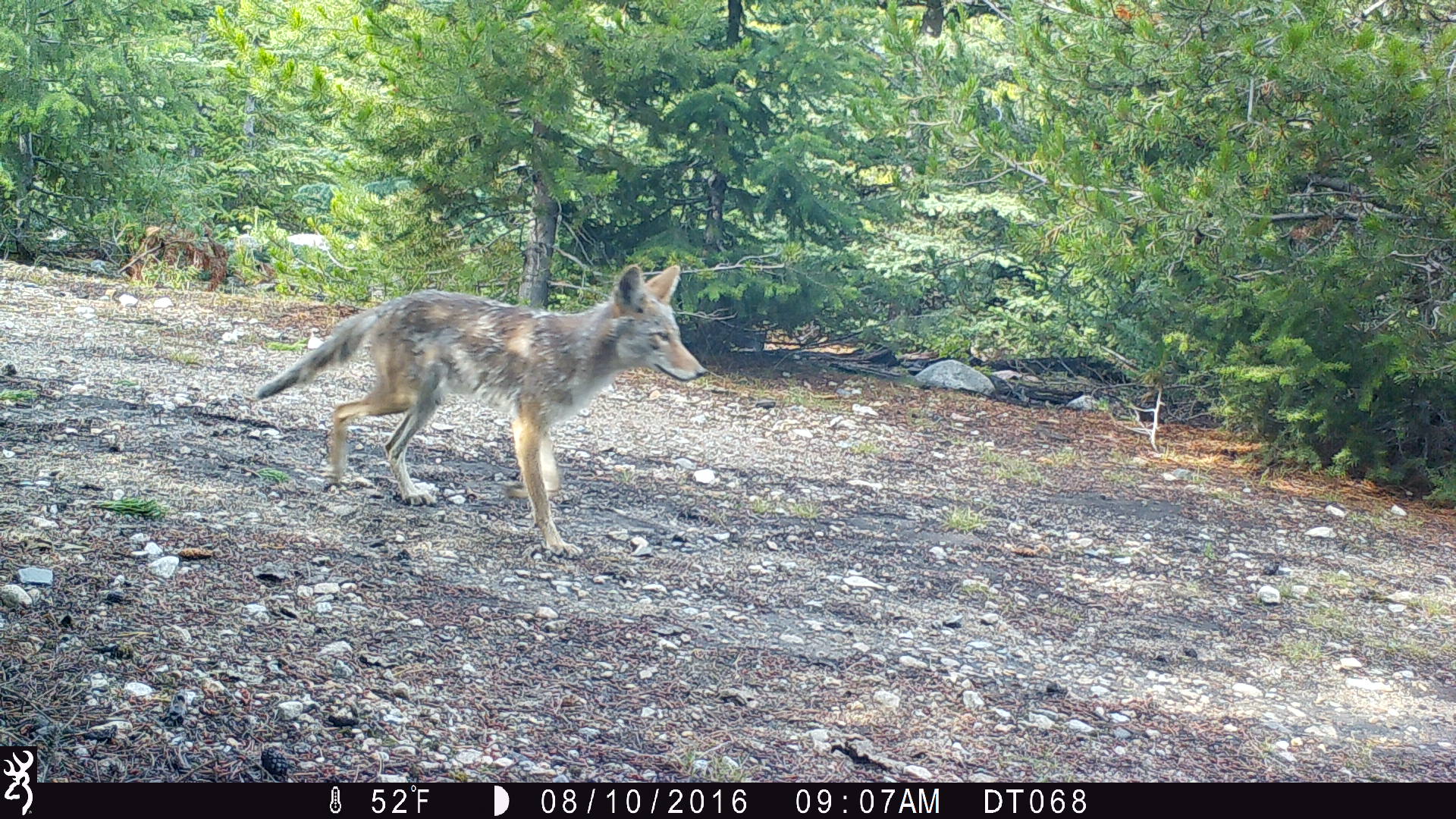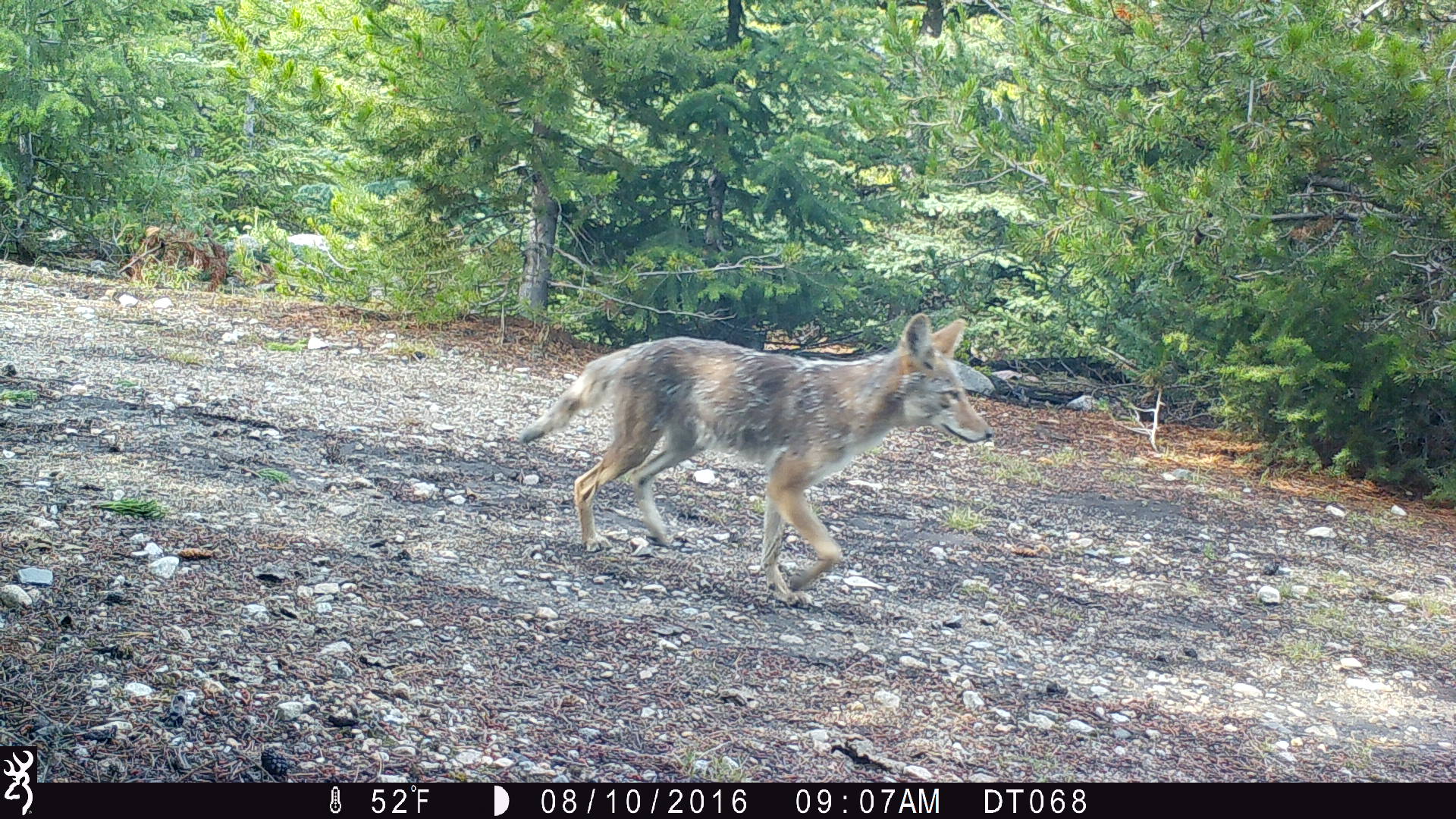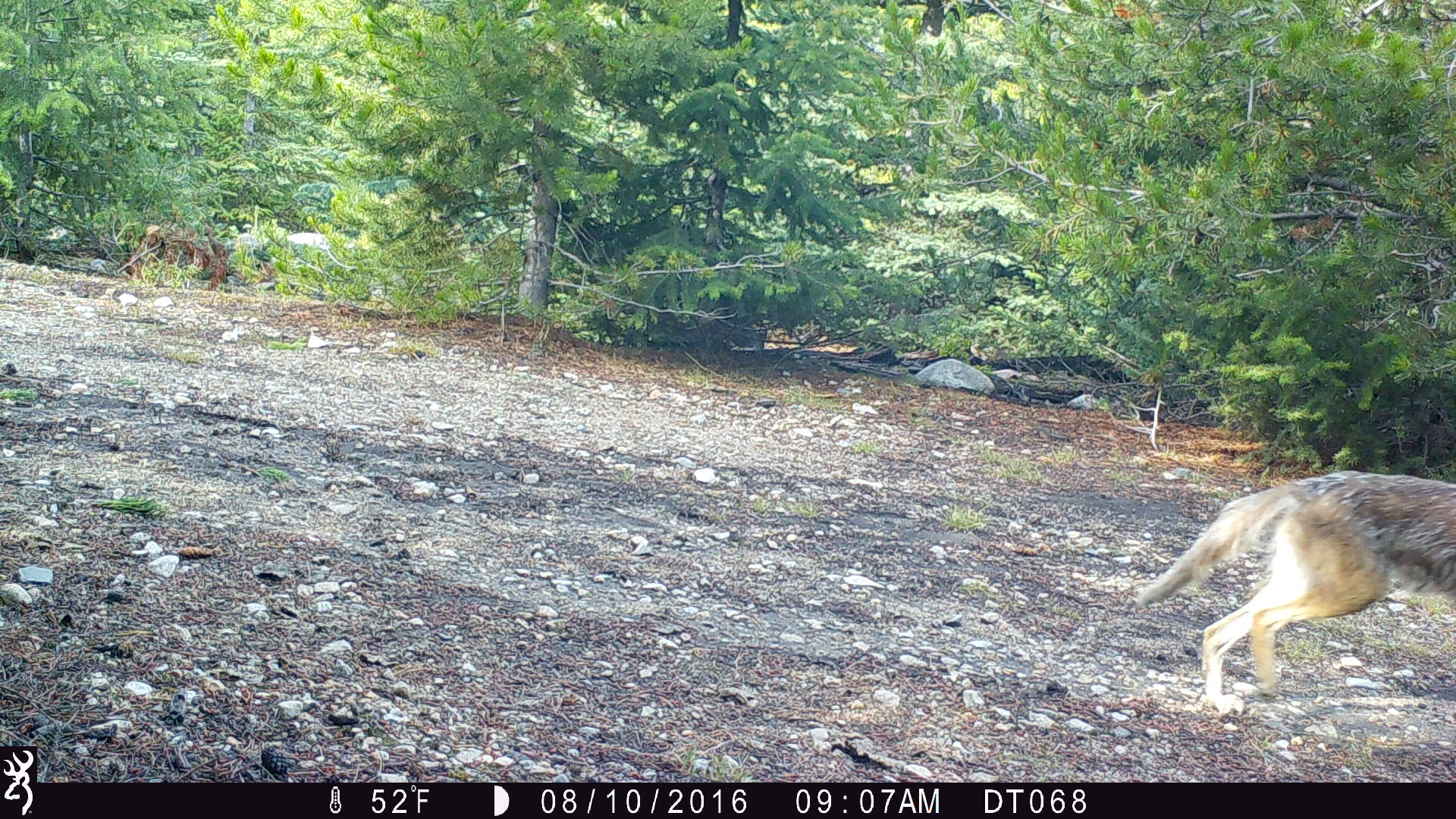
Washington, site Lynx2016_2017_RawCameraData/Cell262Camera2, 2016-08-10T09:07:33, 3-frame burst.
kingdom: Animalia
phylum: Chordata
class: Mammalia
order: Carnivora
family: Canidae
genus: Canis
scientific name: Canis latrans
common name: coyote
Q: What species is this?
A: Canis latrans (coyote).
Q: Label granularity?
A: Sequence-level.